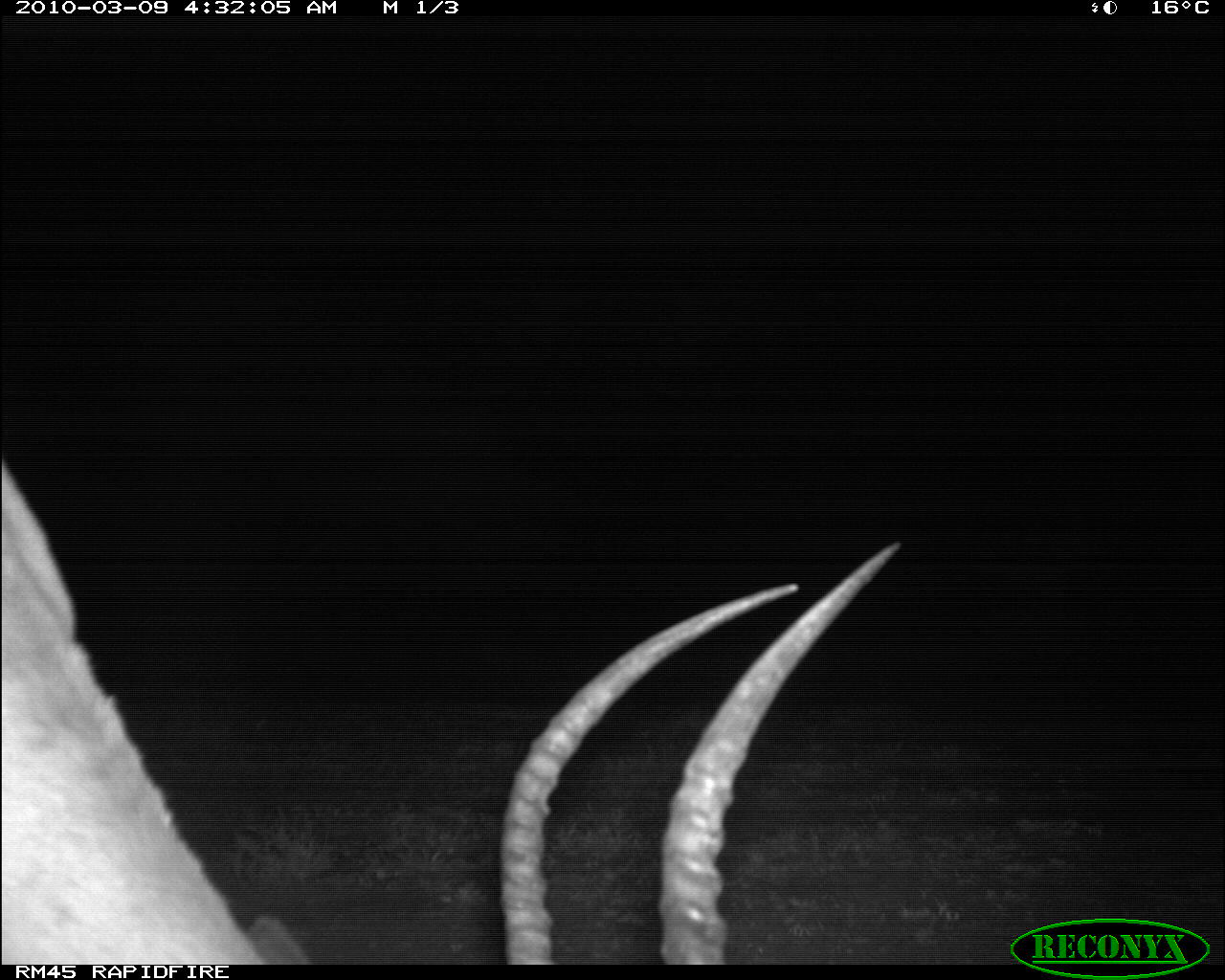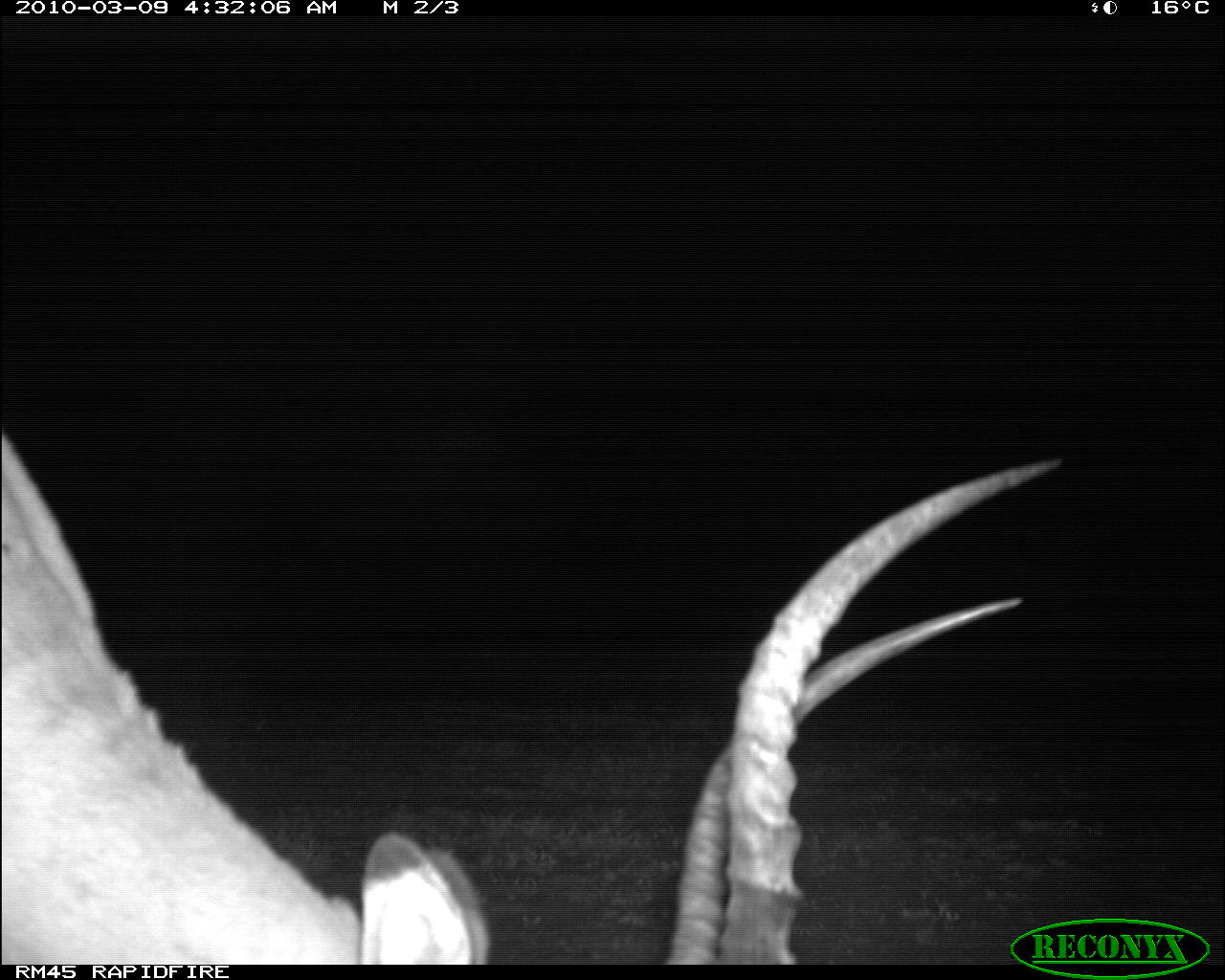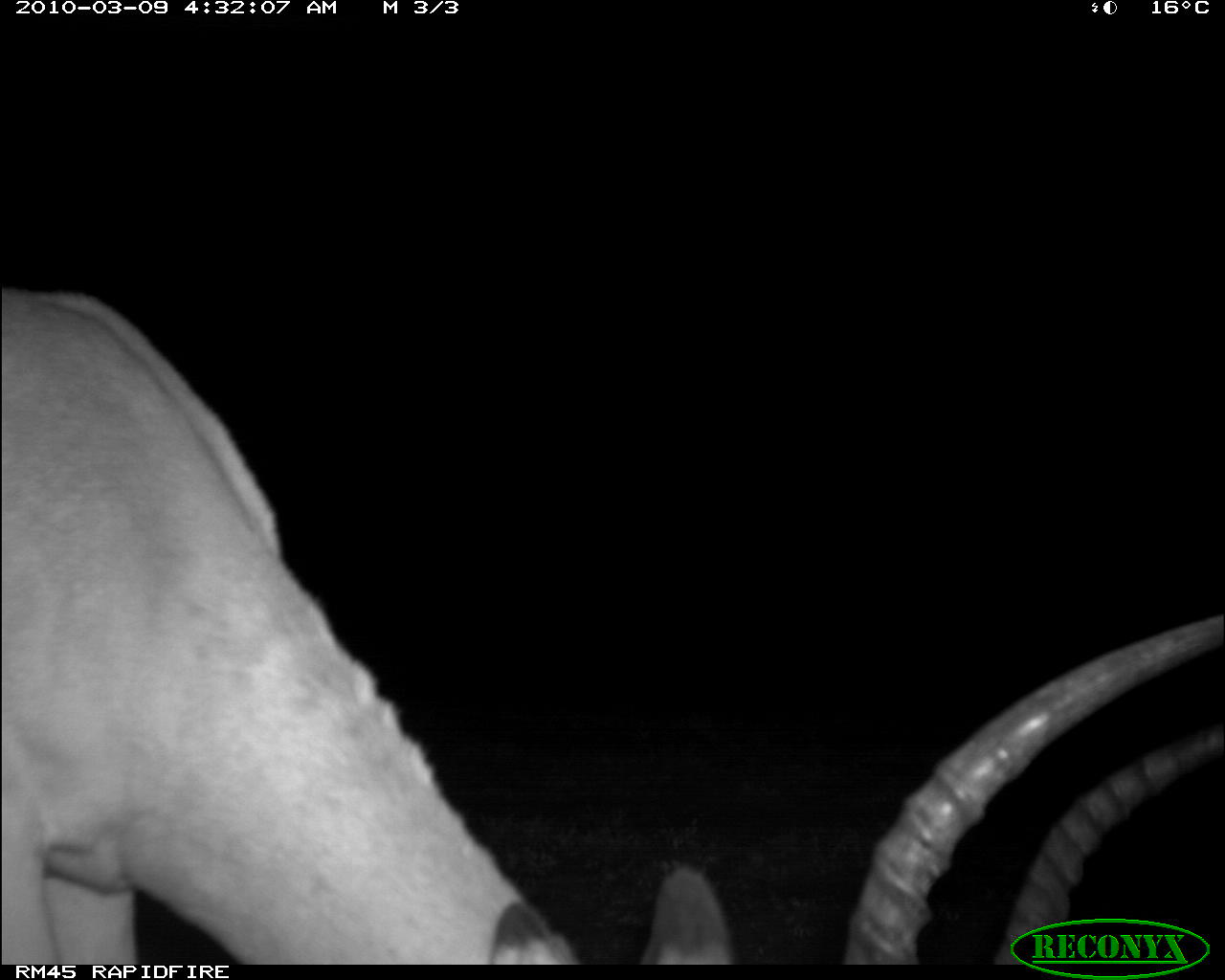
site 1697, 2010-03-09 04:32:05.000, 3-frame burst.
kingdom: Animalia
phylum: Chordata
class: Mammalia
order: Artiodactyla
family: Bovidae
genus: Aepyceros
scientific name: Aepyceros melampus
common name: impala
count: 1